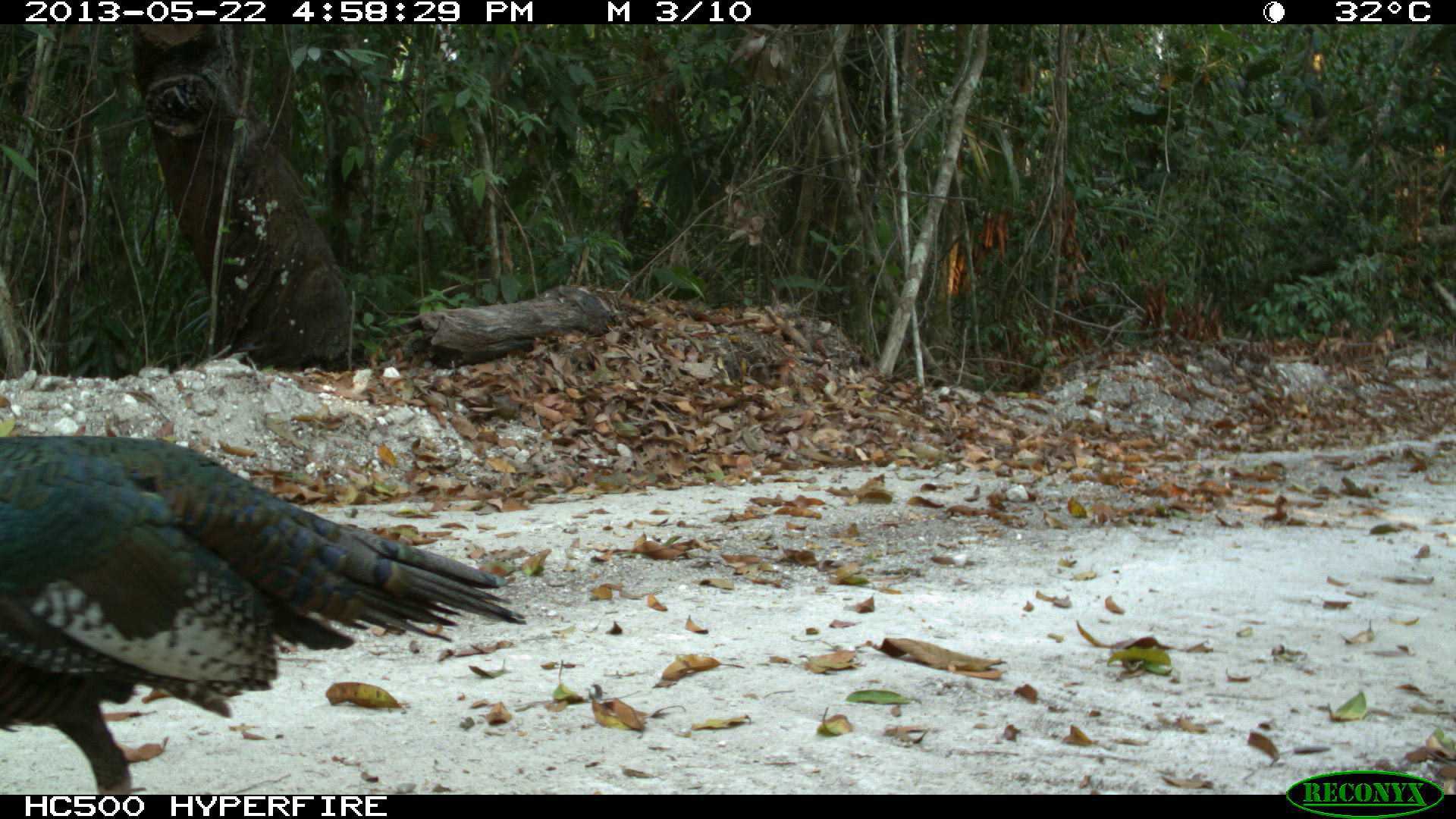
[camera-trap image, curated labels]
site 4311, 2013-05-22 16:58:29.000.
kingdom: Animalia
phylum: Chordata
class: Aves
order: Galliformes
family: Phasianidae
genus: Meleagris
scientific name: Meleagris ocellata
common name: ocellated turkey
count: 1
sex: male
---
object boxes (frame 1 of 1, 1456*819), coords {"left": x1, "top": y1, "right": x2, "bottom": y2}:
meleagris ocellata: {"left": 0, "top": 430, "right": 528, "bottom": 795}